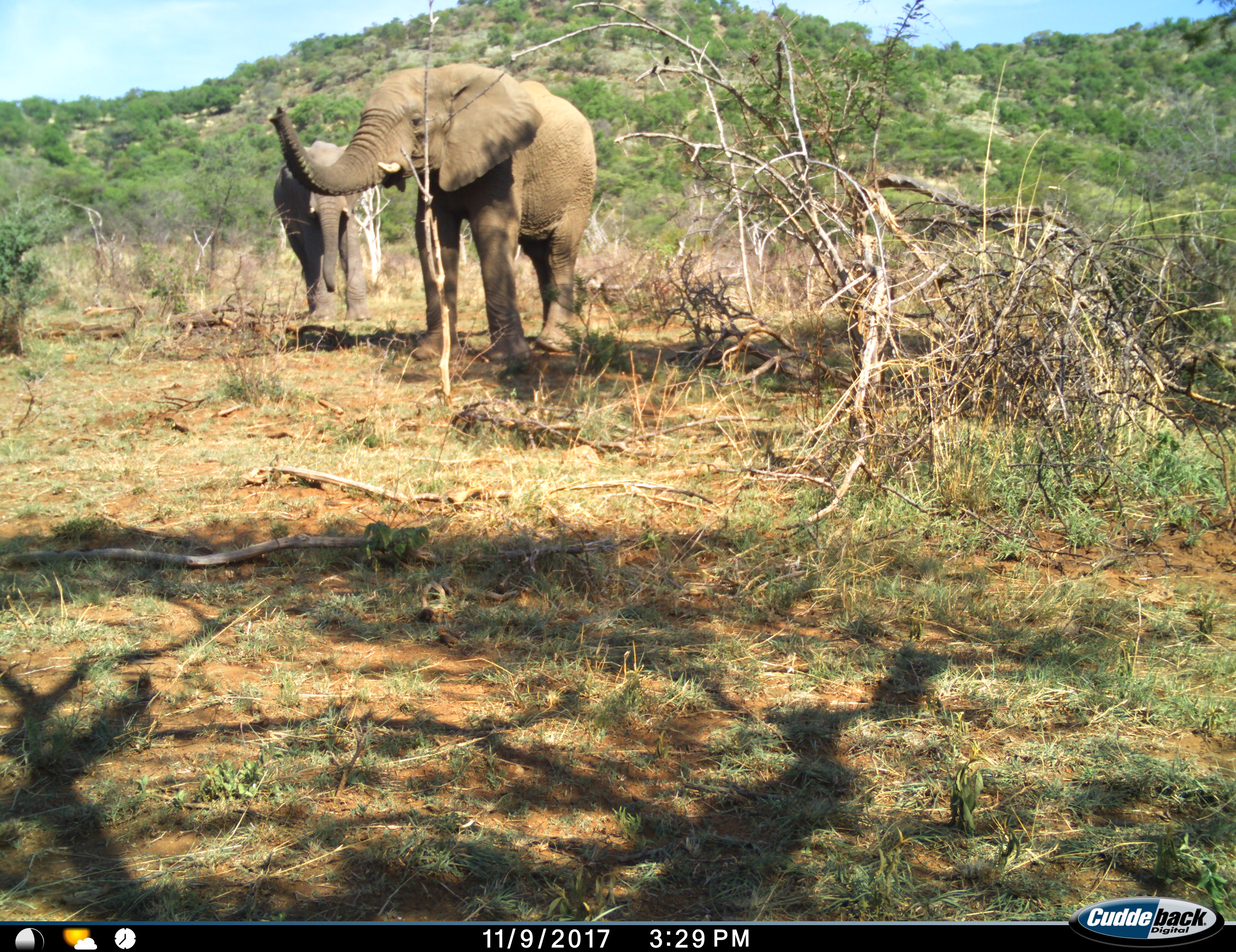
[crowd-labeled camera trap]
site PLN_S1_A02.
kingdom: Animalia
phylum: Chordata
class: Mammalia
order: Proboscidea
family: Elephantidae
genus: Loxodonta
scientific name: Loxodonta africana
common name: african bush elephant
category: elephant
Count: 2.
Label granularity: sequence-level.